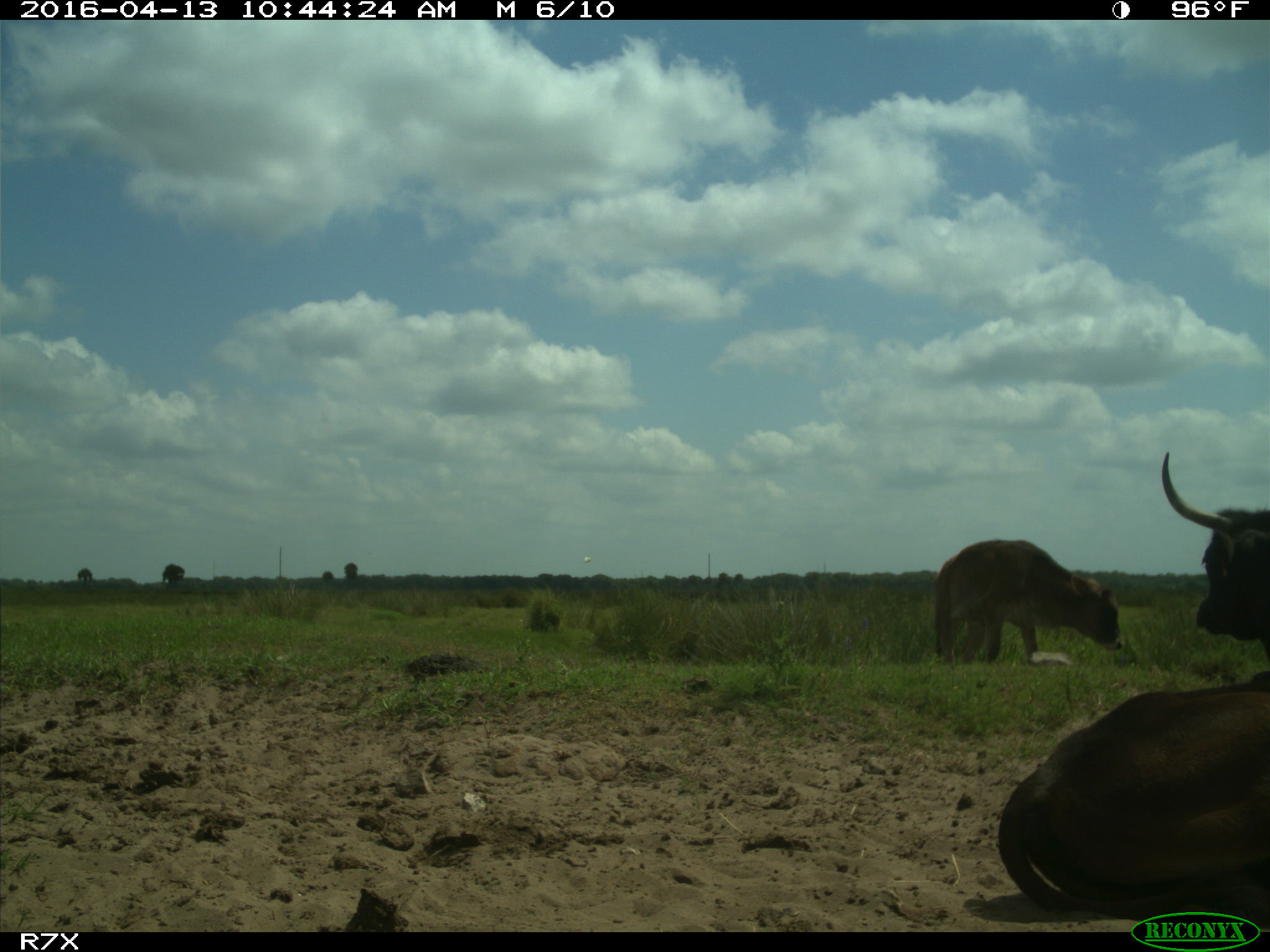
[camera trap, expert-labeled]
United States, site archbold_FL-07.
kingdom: Animalia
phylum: Chordata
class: Mammalia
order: Artiodactyla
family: Bovidae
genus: Bos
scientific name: Bos taurus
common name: domestic cow